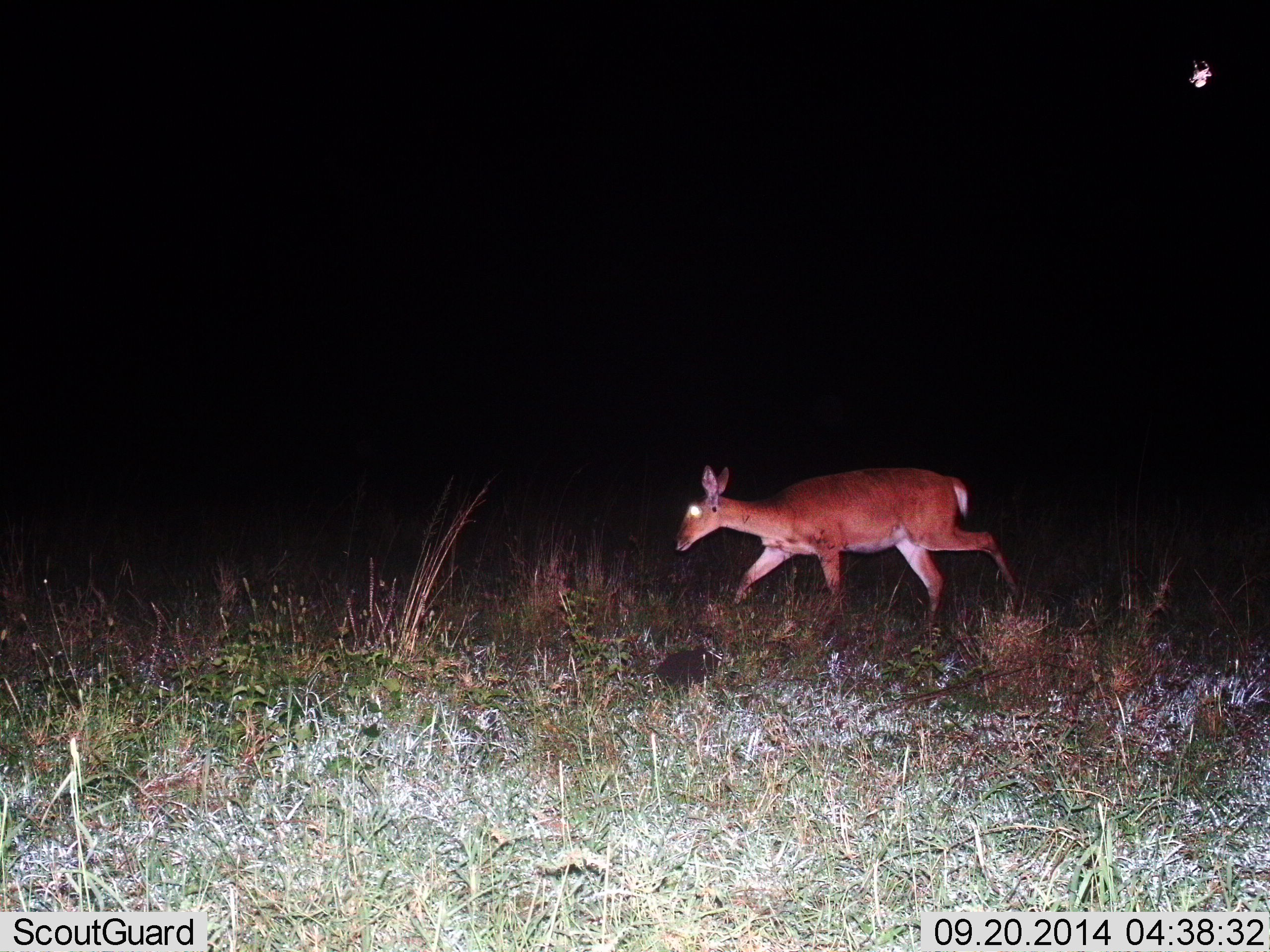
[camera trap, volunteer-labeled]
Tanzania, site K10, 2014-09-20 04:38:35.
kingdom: Animalia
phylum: Chordata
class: Mammalia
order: Artiodactyla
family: Bovidae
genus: Redunca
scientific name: Redunca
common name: reedbuck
Reedbuck (Redunca), count 1. Behavior (volunteer vote fractions): standing 0%, resting 0%, moving 100%, interacting 0%. Young present (vote fraction): 0%. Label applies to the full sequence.